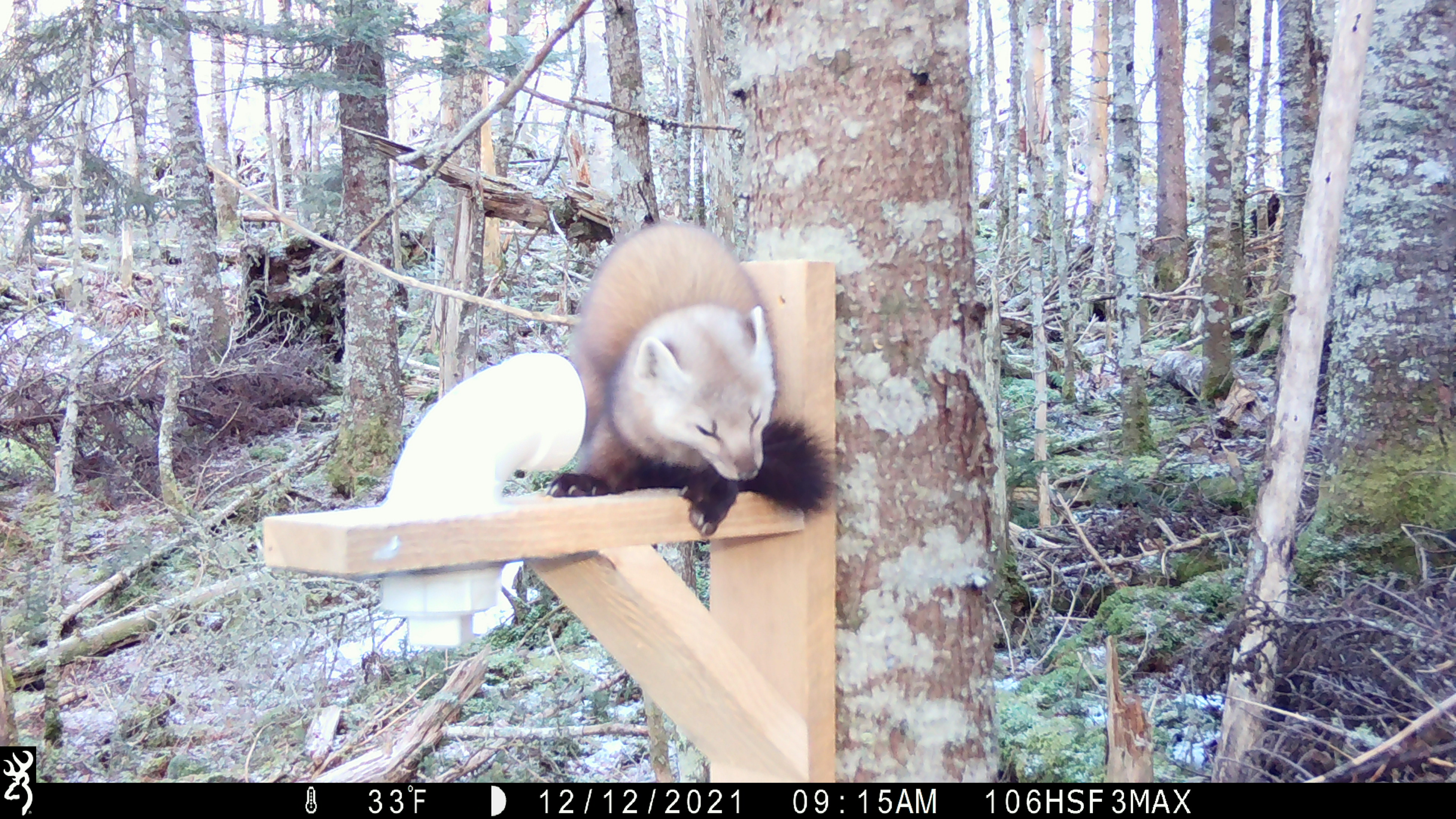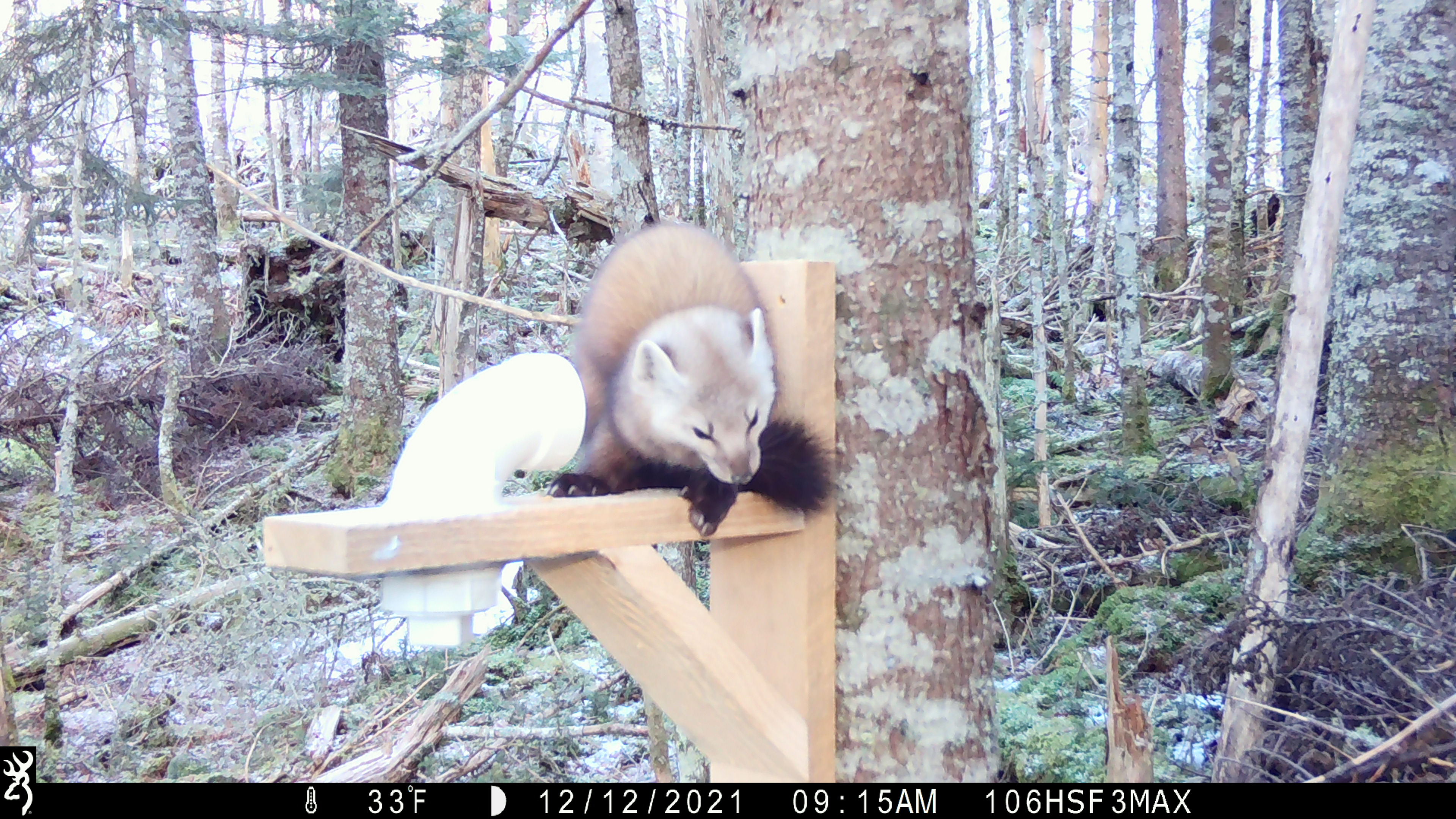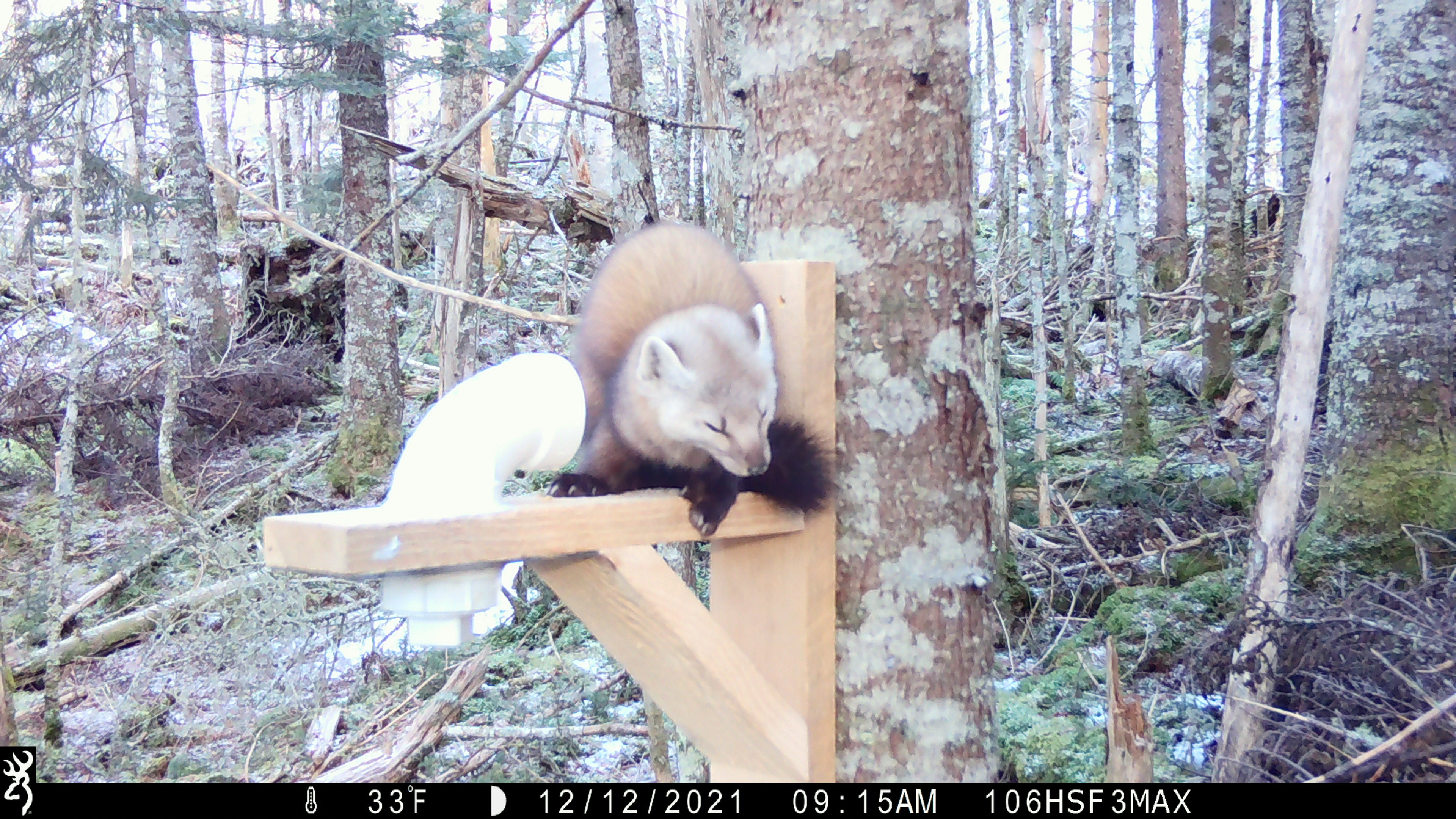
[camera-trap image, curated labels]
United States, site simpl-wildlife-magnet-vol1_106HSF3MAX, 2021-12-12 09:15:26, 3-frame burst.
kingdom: Animalia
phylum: Chordata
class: Mammalia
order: Carnivora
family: Mustelidae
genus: Martes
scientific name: Martes americana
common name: american marten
American marten (Martes americana).